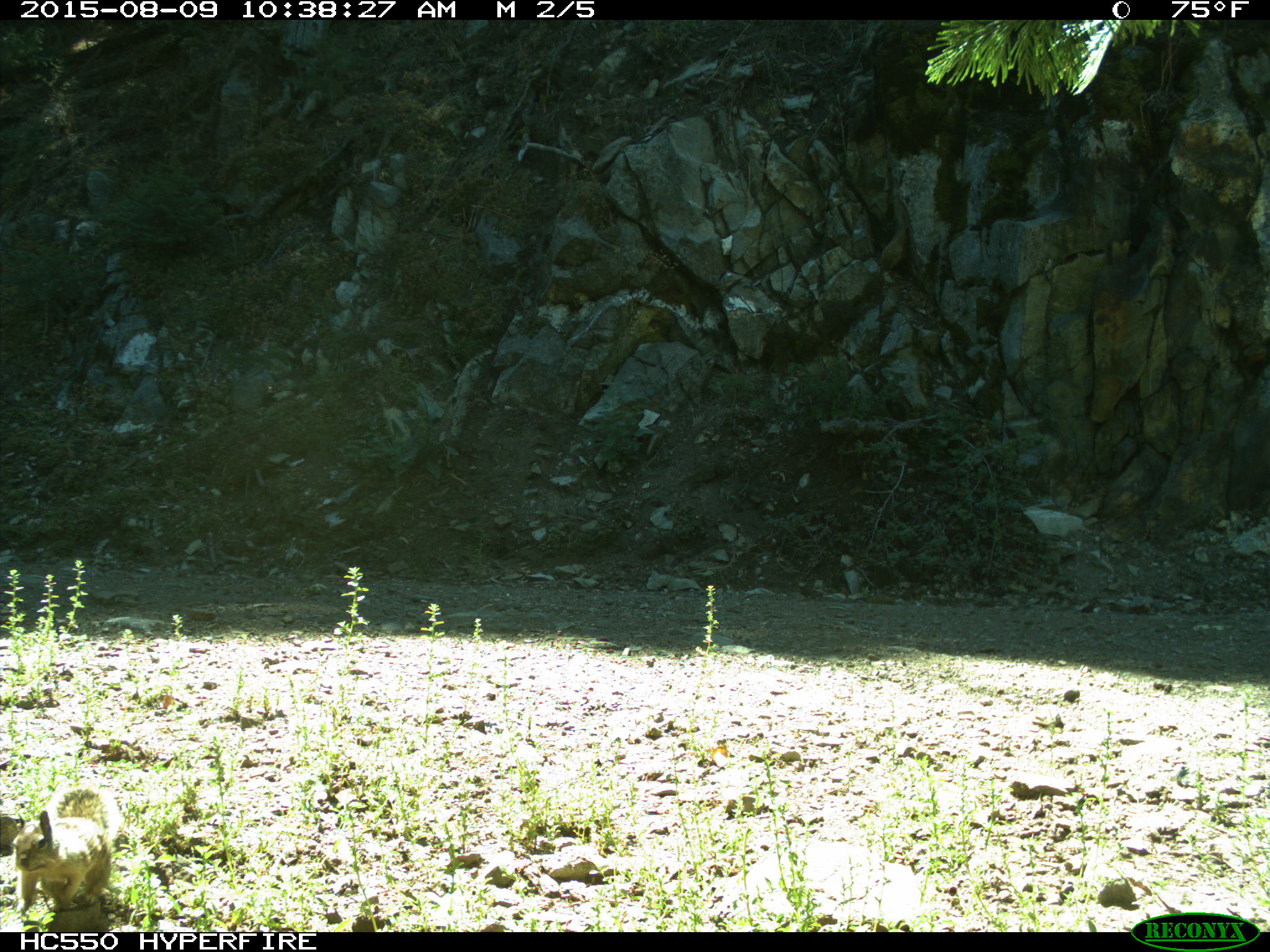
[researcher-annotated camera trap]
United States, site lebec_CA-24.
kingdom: Animalia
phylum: Chordata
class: Mammalia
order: Rodentia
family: Sciuridae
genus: Otospermophilus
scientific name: Otospermophilus beecheyi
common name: california ground squirrel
Otospermophilus beecheyi (california ground squirrel).